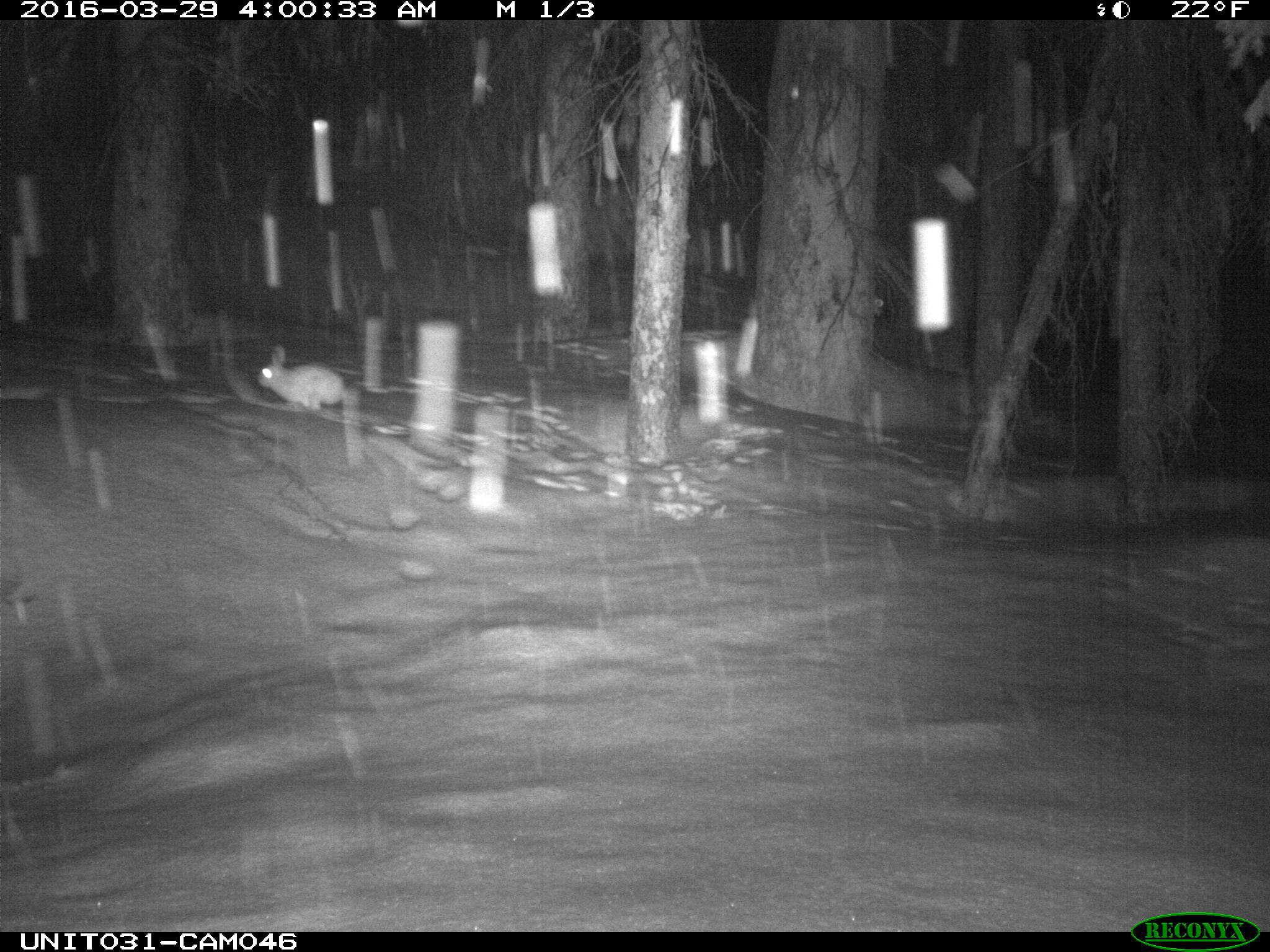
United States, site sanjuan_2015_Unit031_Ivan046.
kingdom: Animalia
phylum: Chordata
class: Mammalia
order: Lagomorpha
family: Leporidae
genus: Lepus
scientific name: Lepus americanus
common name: snowshoe hare